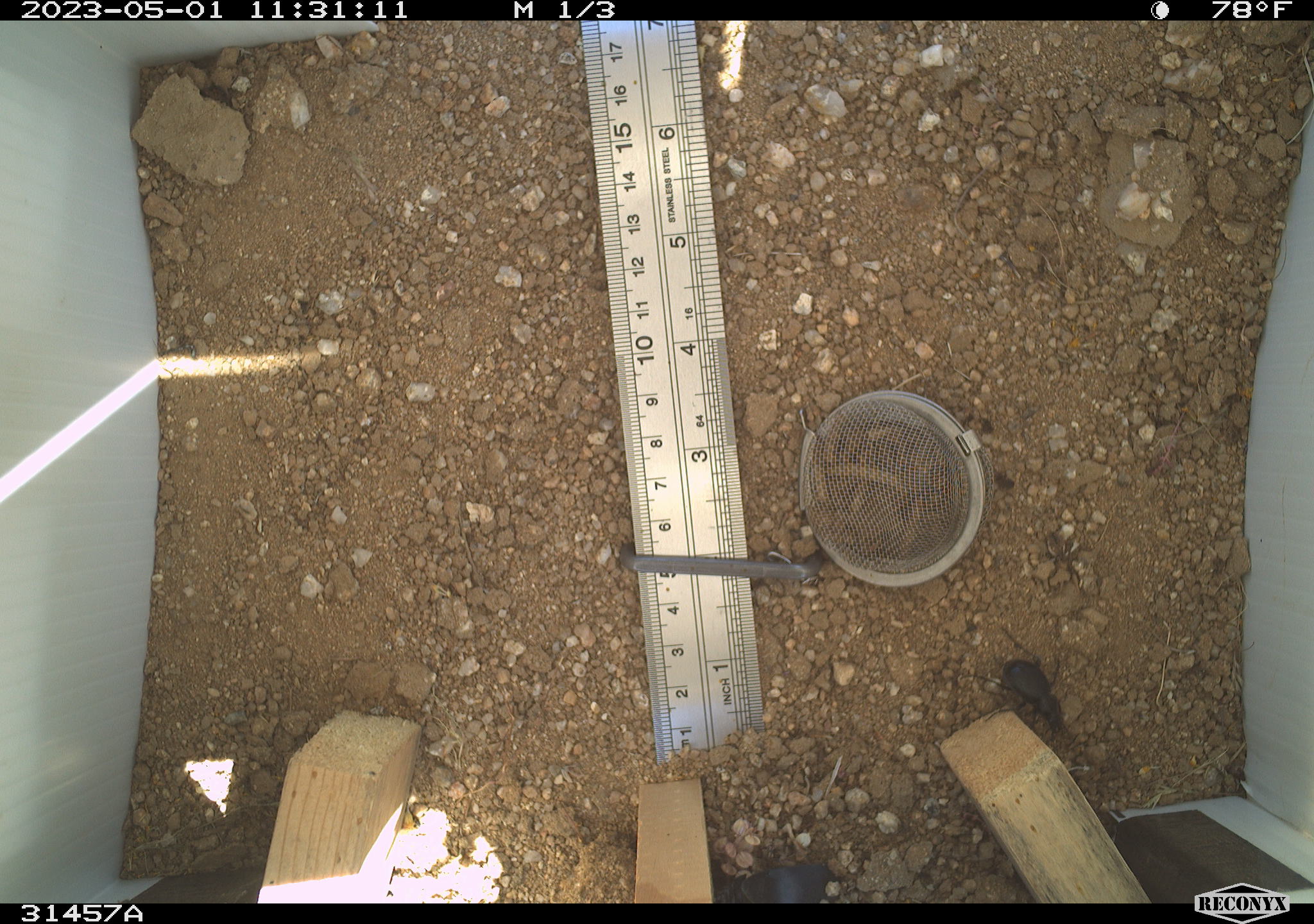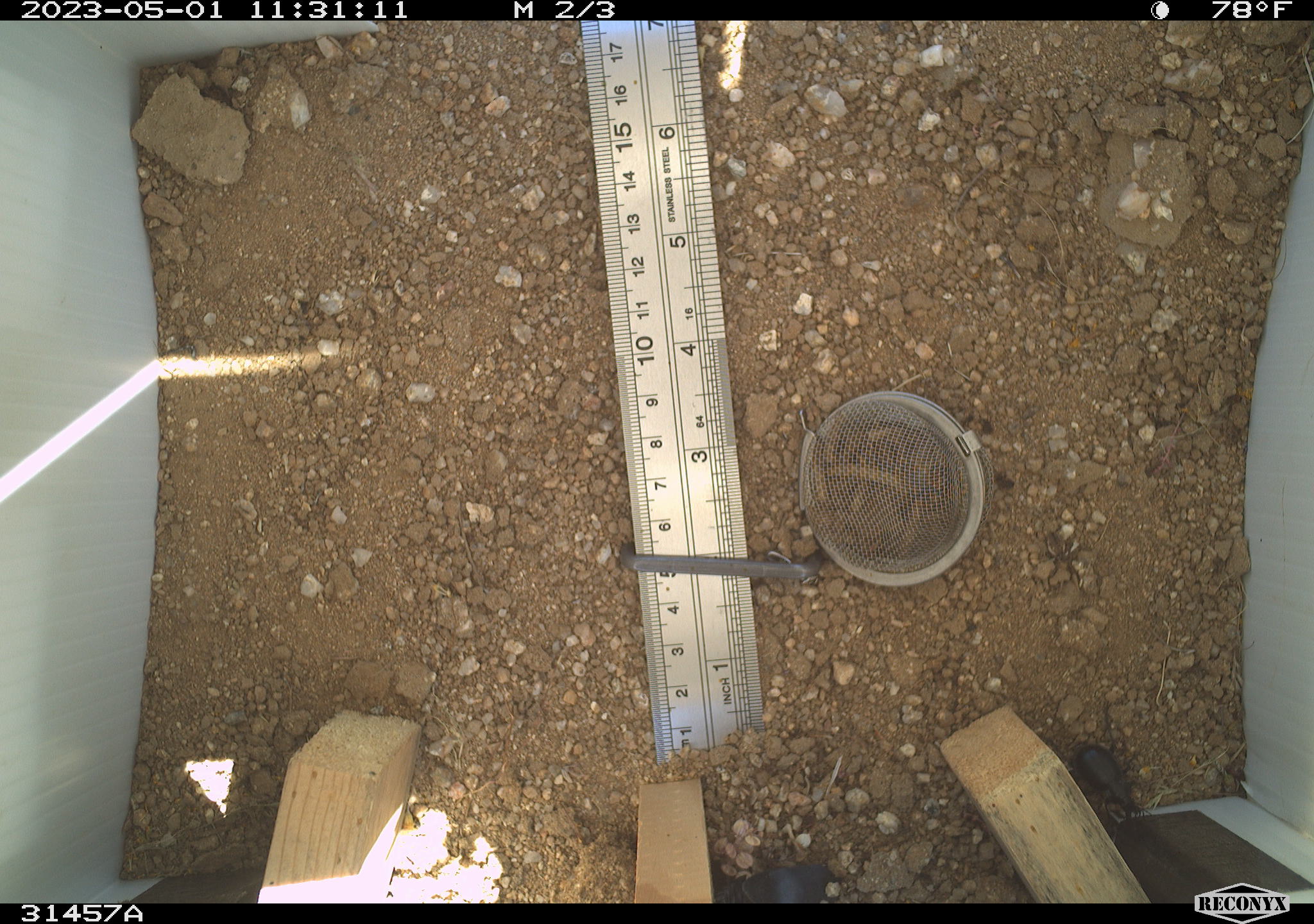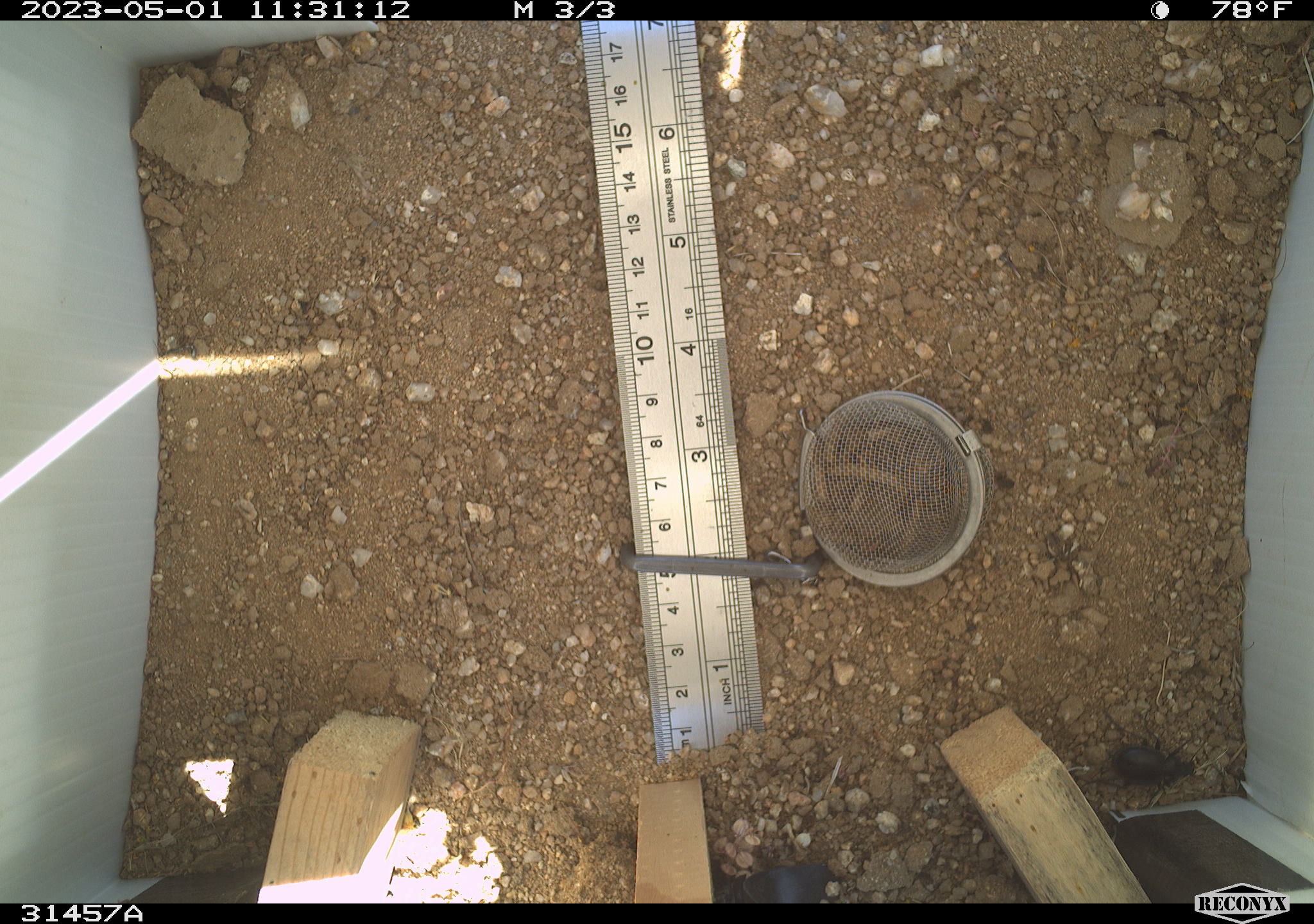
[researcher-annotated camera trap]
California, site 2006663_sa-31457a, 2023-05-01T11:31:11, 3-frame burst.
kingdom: Animalia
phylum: Arthropoda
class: Insecta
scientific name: Insecta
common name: insect